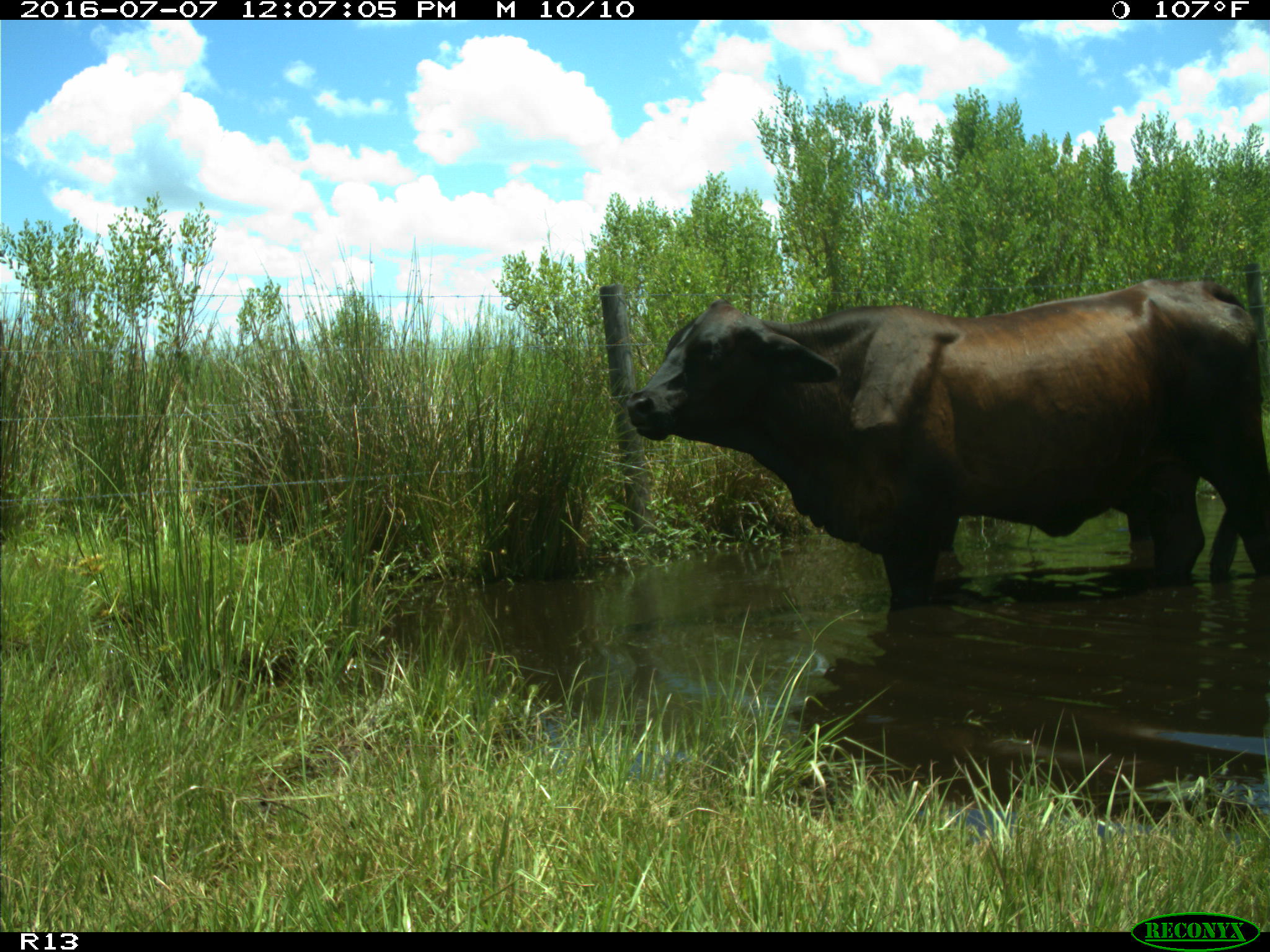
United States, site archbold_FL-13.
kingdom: Animalia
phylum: Chordata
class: Mammalia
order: Artiodactyla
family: Bovidae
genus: Bos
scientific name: Bos taurus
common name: domestic cow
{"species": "Bos taurus (domestic cow)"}